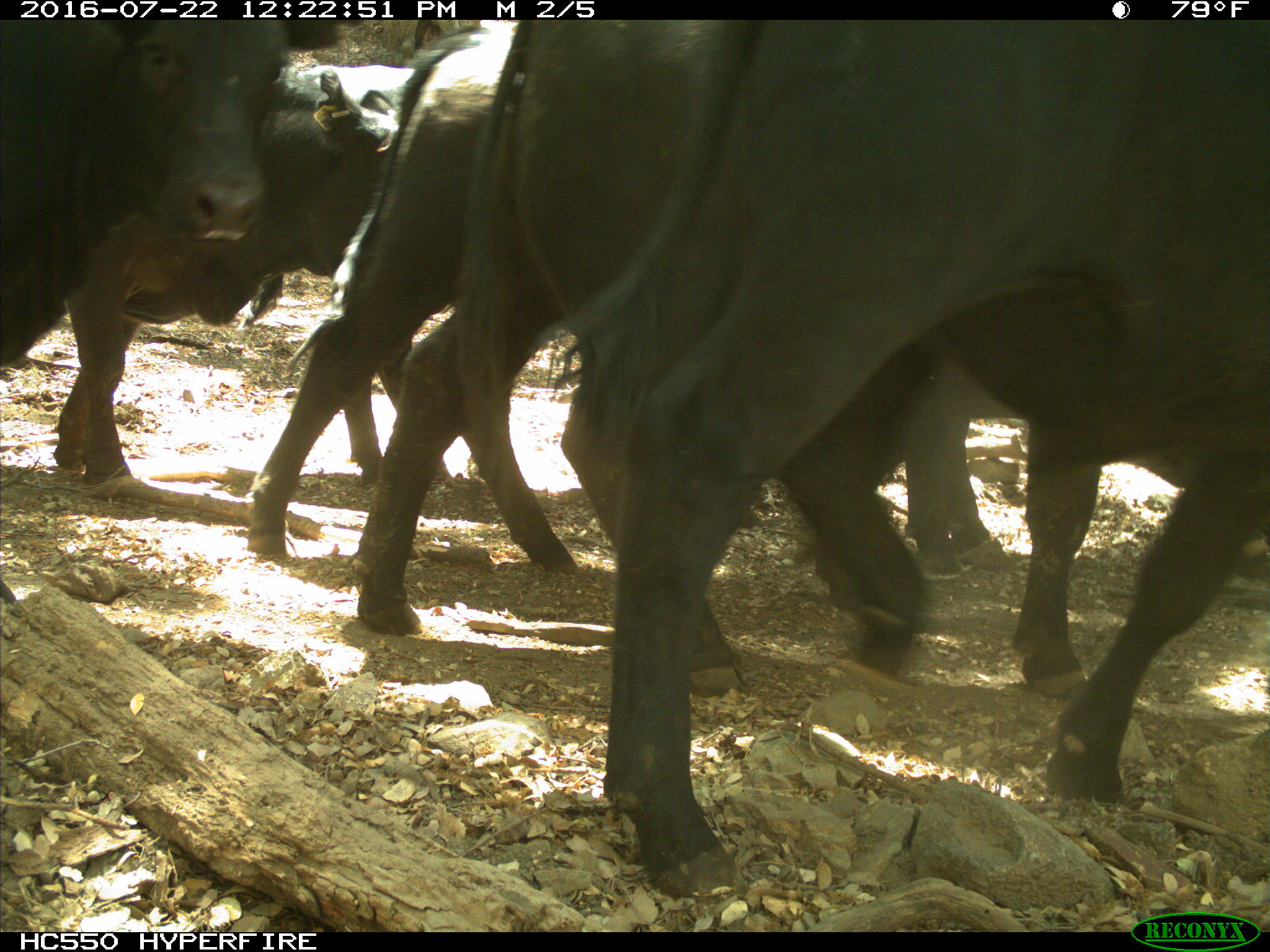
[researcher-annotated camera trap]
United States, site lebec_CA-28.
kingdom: Animalia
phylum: Chordata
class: Mammalia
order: Artiodactyla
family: Bovidae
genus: Bos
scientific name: Bos taurus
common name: domestic cow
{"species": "Bos taurus (domestic cow)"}